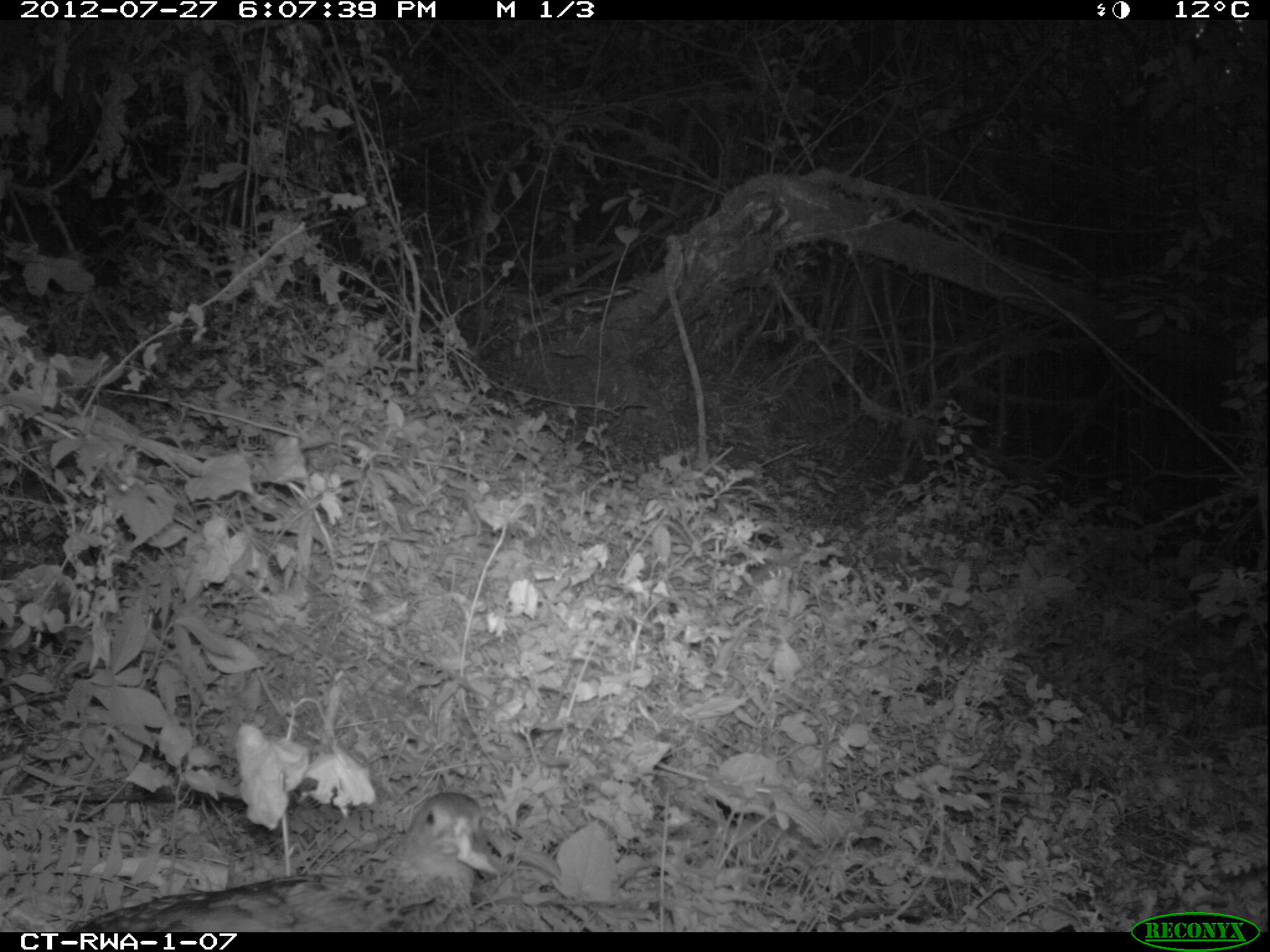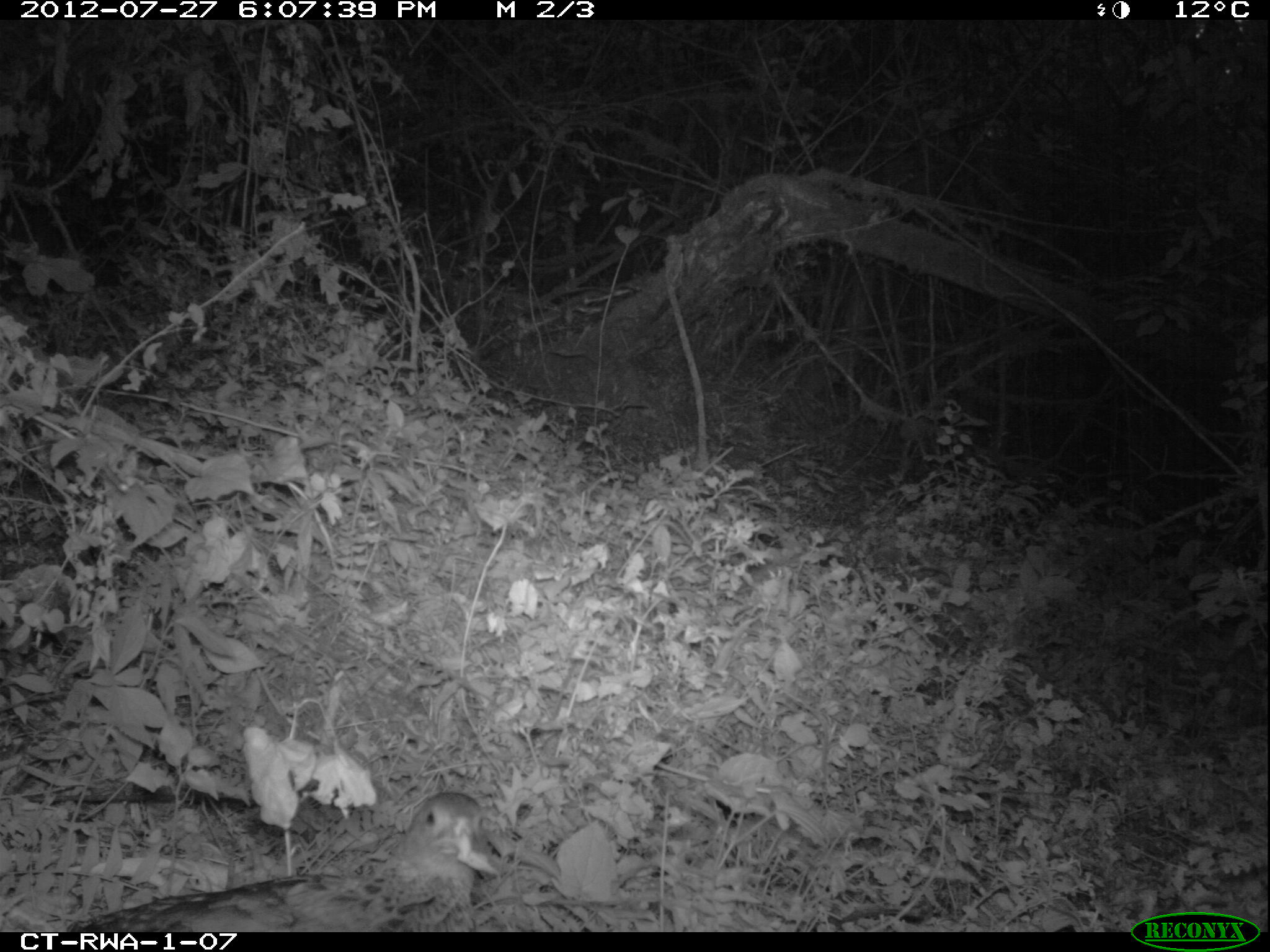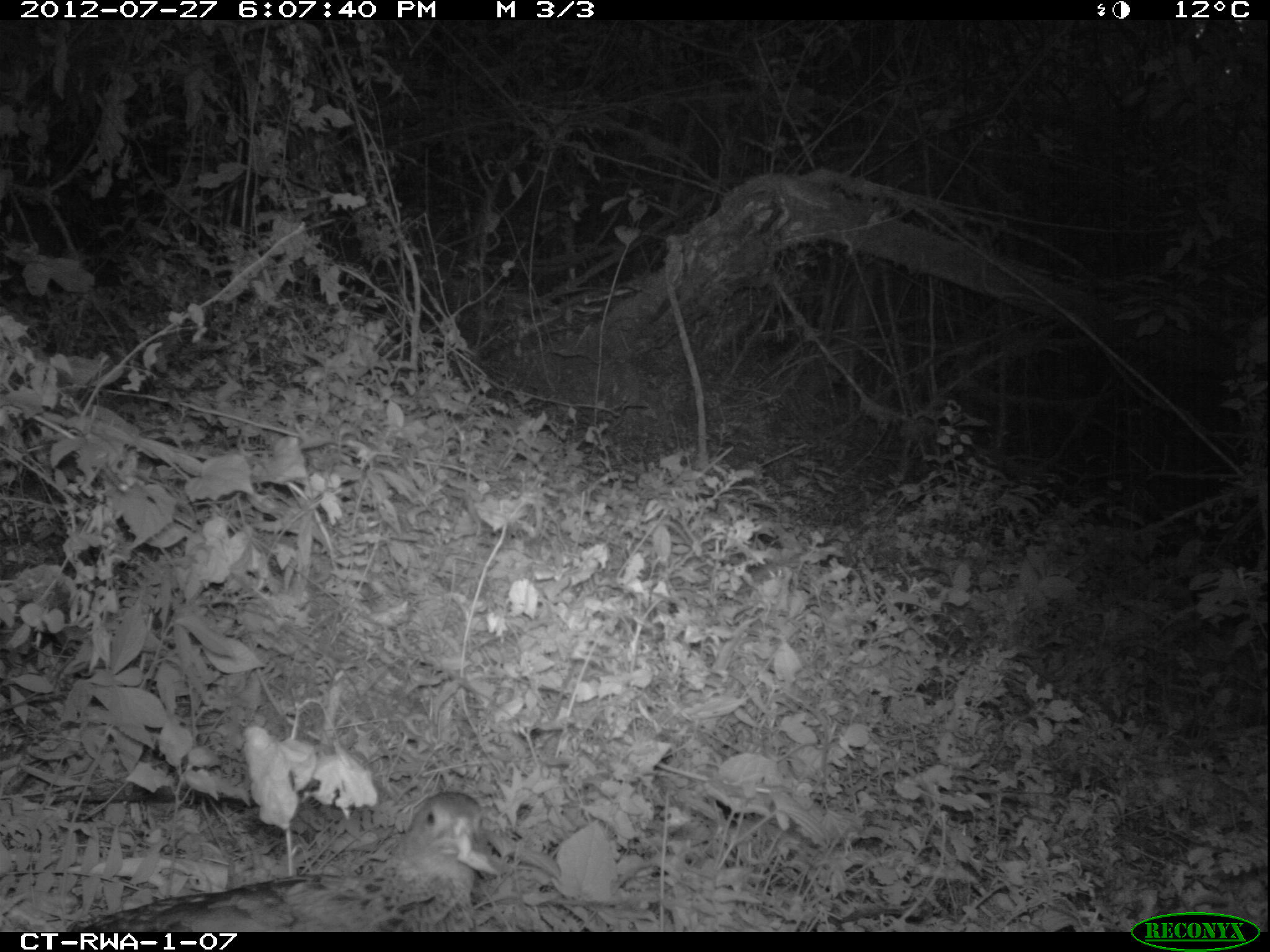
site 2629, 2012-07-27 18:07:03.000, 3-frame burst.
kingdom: Animalia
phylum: Chordata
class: Aves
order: Galliformes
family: Phasianidae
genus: Pternistis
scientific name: Pternistis nobilis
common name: handsome francolin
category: francolinus nobilis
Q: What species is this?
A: Francolinus nobilis (handsome francolin) (Pternistis nobilis).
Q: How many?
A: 1.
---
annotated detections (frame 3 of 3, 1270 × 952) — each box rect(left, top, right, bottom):
francolinus nobilis: rect(64, 785, 498, 932)